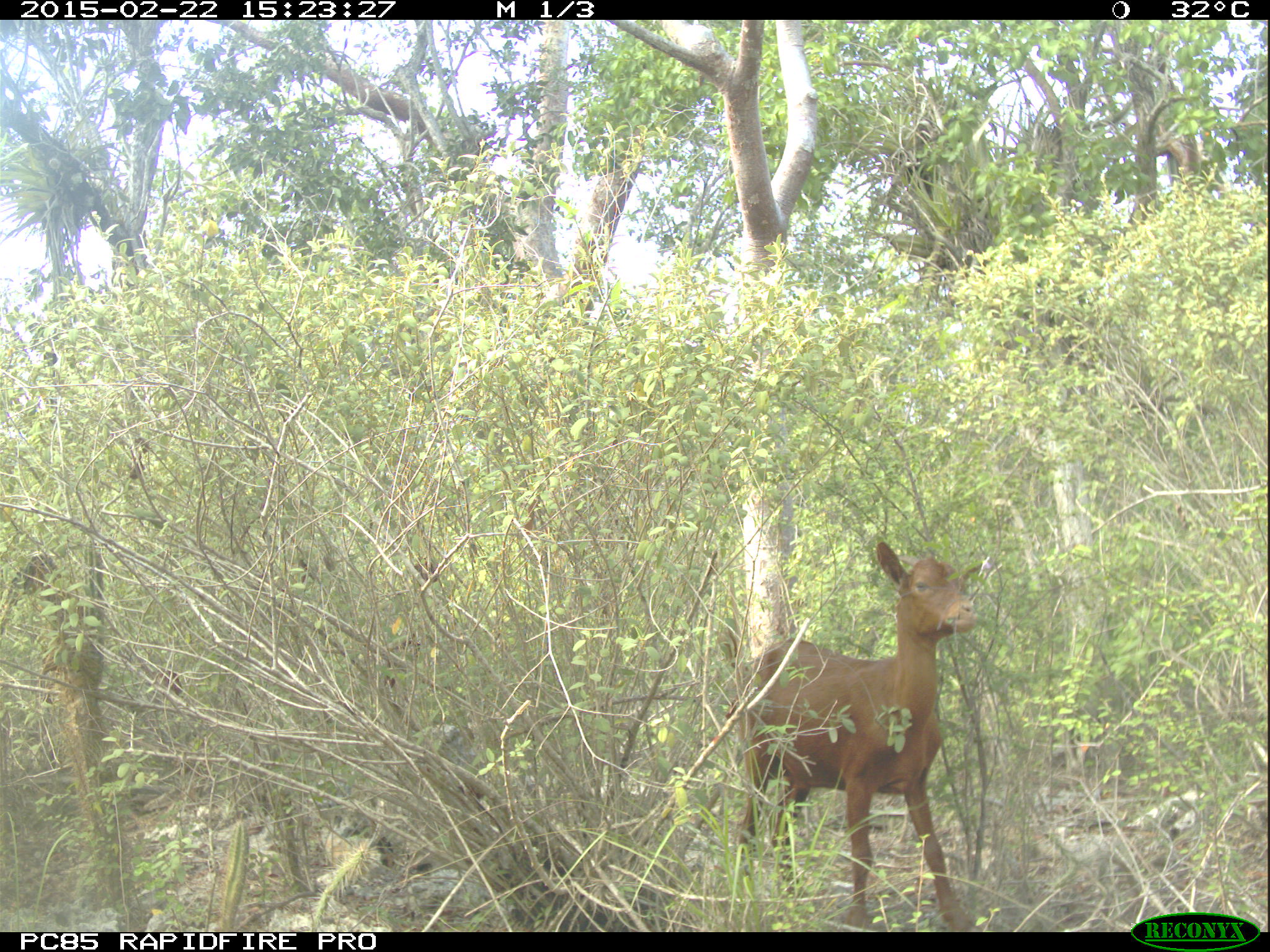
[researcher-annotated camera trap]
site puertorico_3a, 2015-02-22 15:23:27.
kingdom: Animalia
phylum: Chordata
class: Mammalia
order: Artiodactyla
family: Bovidae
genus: Capra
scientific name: Capra hircus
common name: goat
Goat (Capra hircus).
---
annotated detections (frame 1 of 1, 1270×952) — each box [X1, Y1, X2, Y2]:
goat: [717, 539, 983, 931]